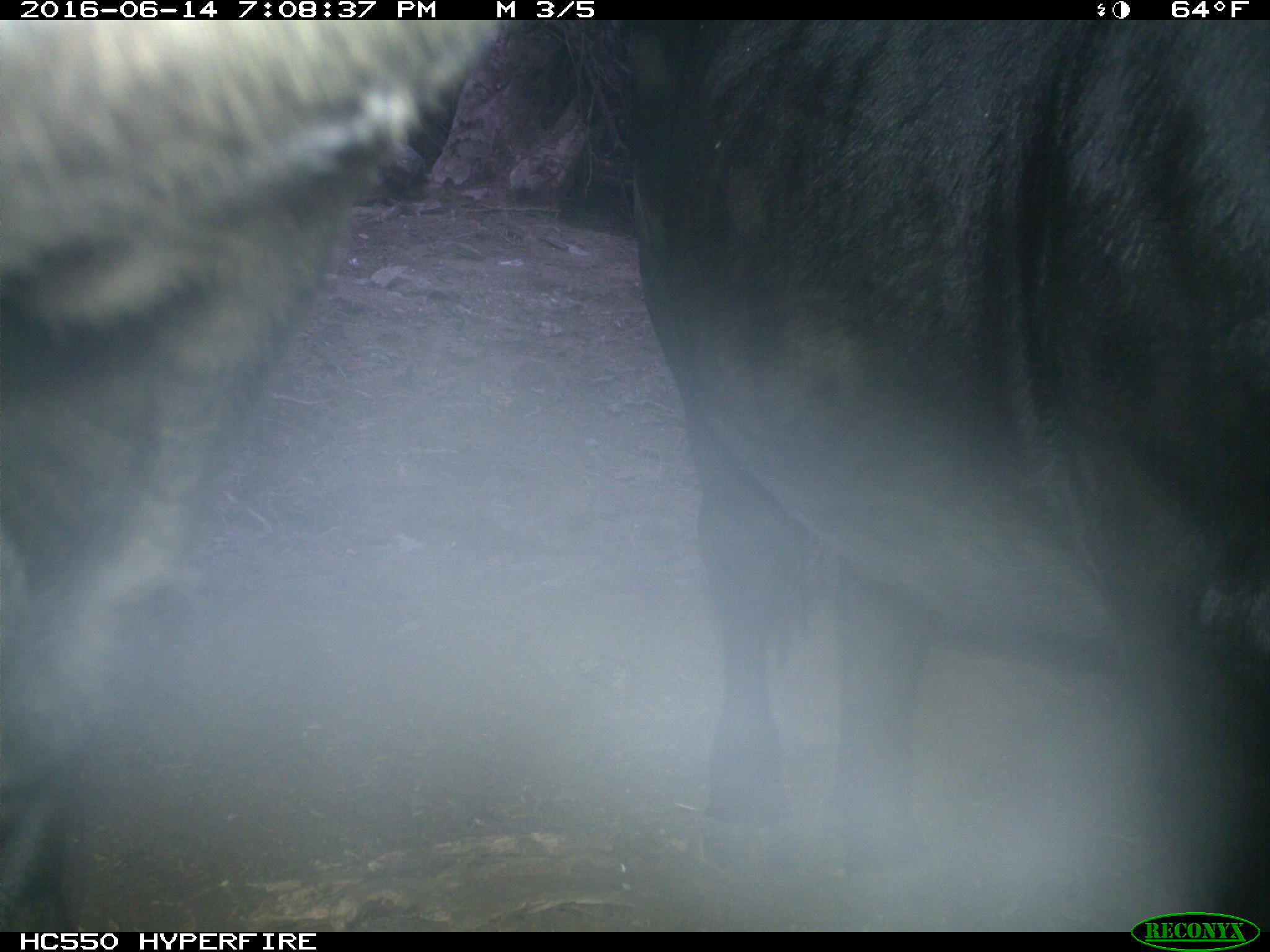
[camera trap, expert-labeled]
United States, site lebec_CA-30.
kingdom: Animalia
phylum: Chordata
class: Mammalia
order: Artiodactyla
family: Bovidae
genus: Bos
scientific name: Bos taurus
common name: domestic cow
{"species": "Bos taurus (domestic cow)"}